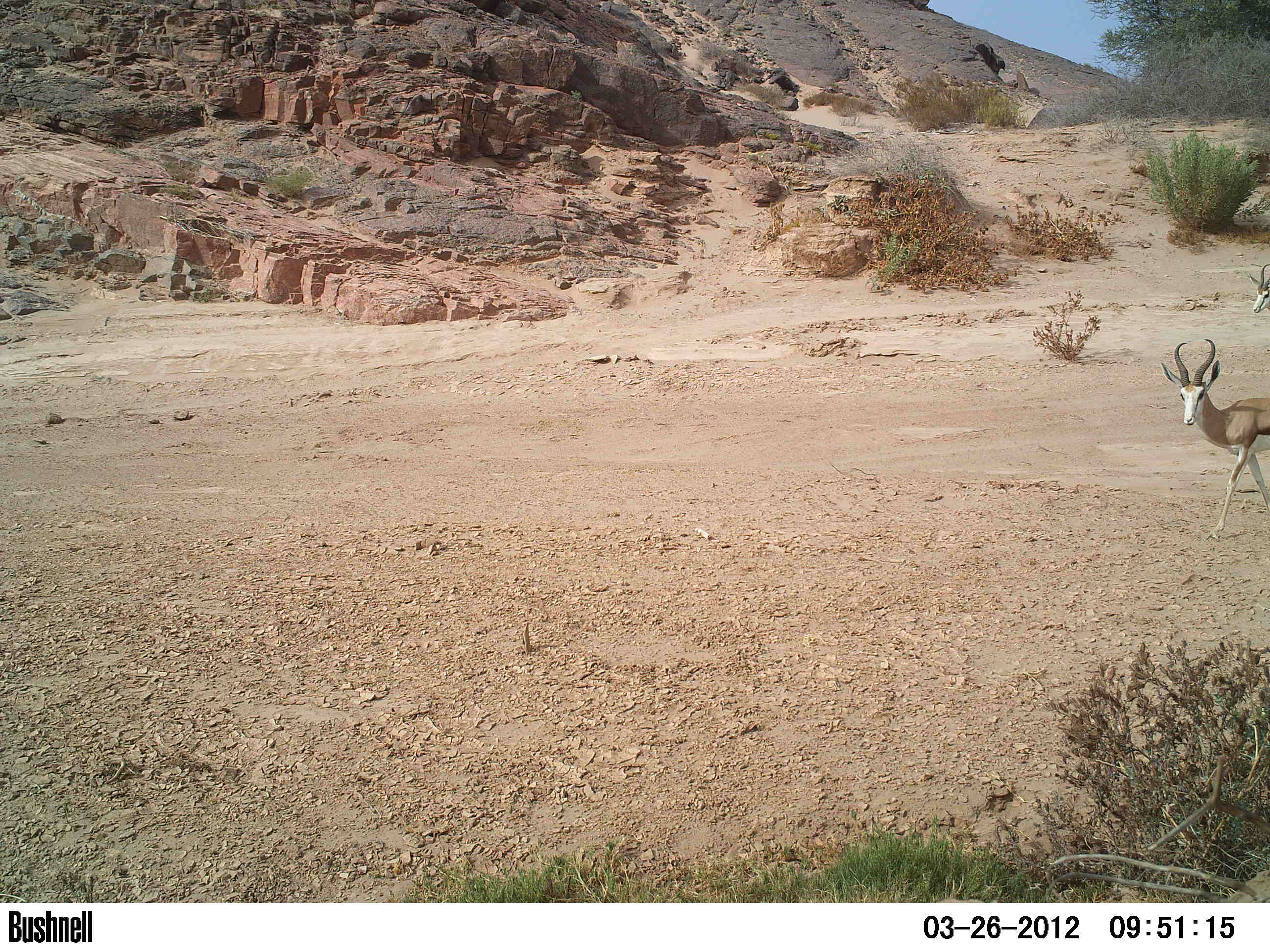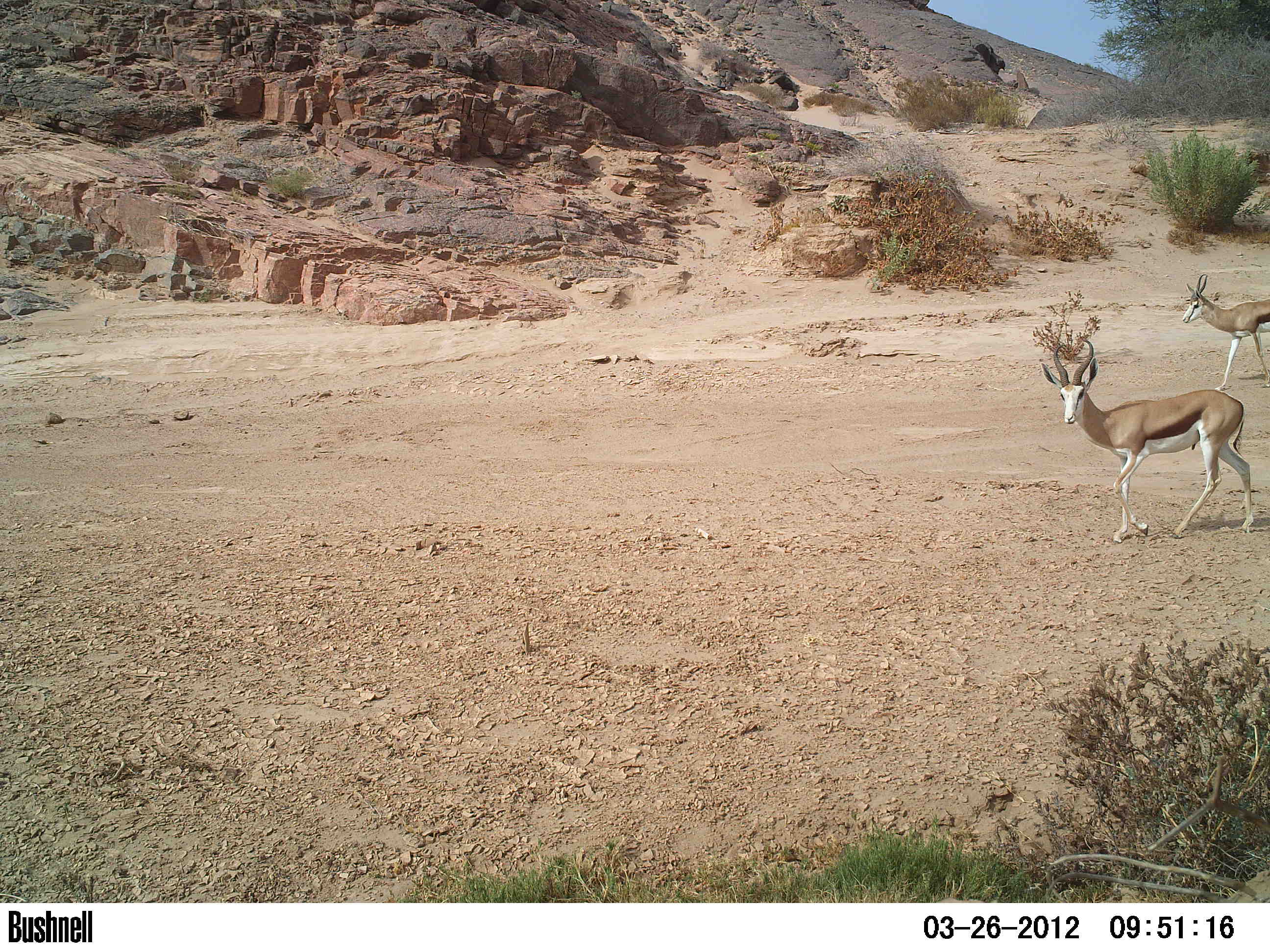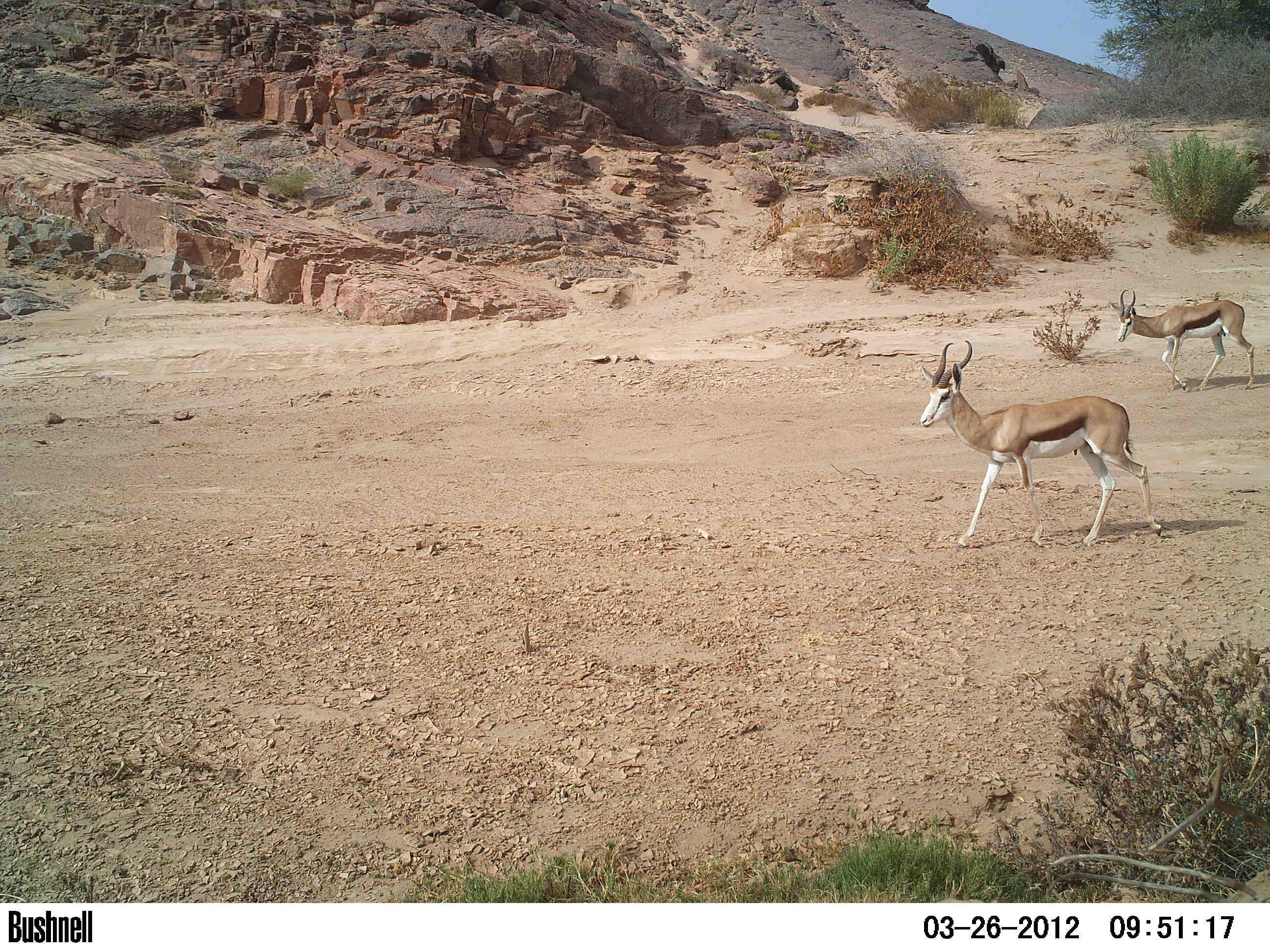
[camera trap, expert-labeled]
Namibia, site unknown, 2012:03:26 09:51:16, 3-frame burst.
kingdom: Animalia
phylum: Chordata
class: Mammalia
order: Artiodactyla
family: Bovidae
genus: Antidorcas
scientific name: Antidorcas marsupialis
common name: springbok